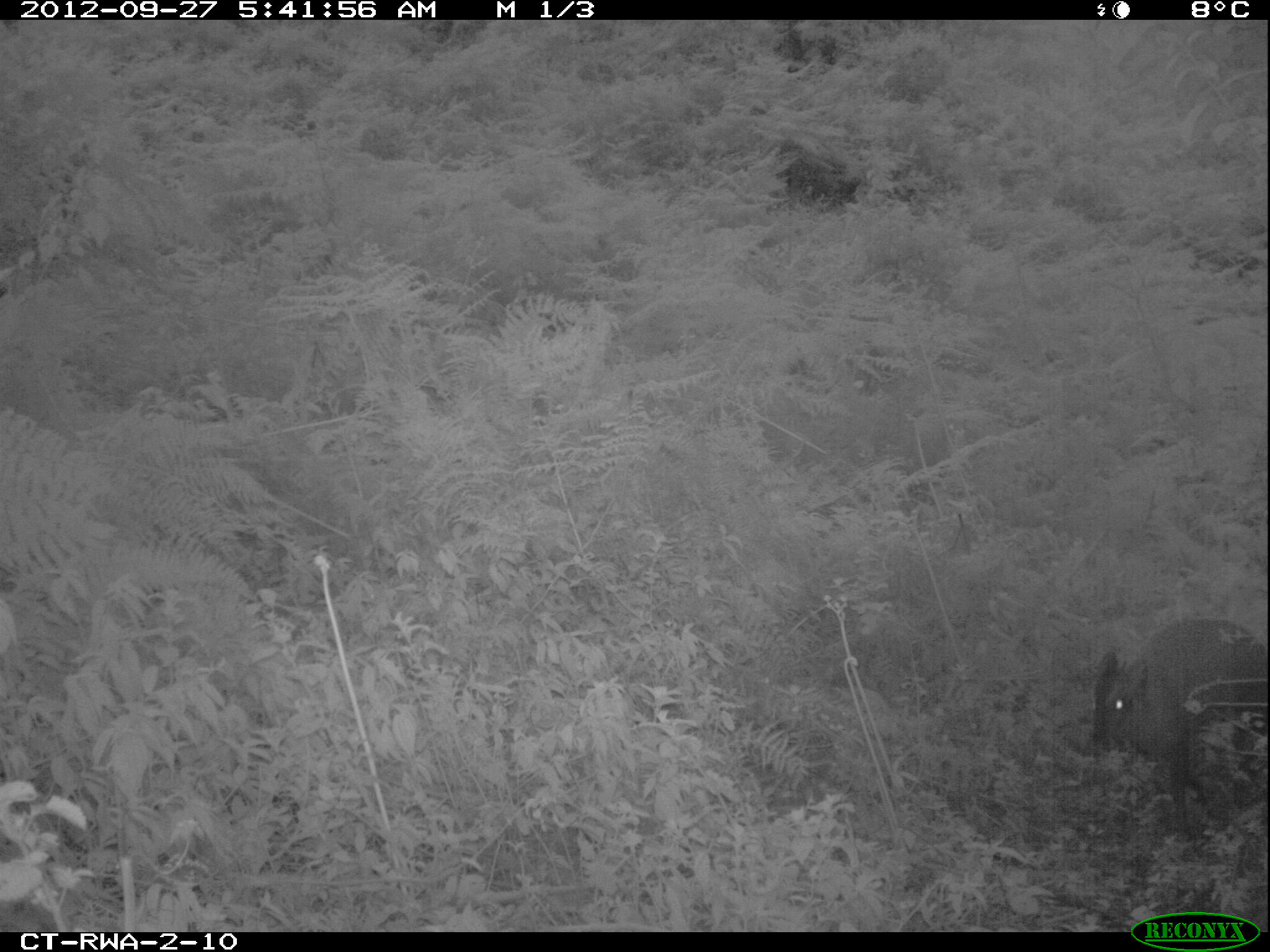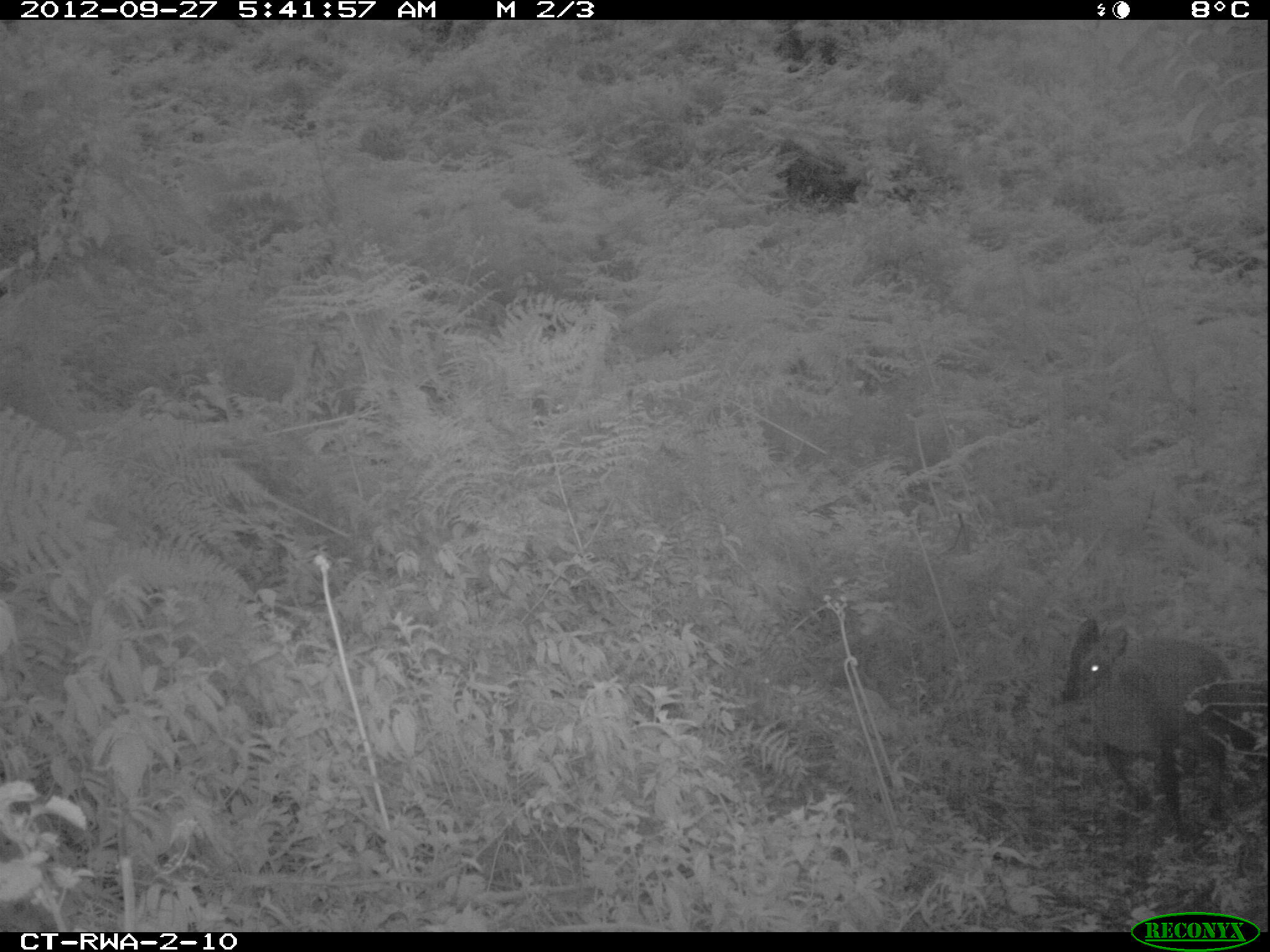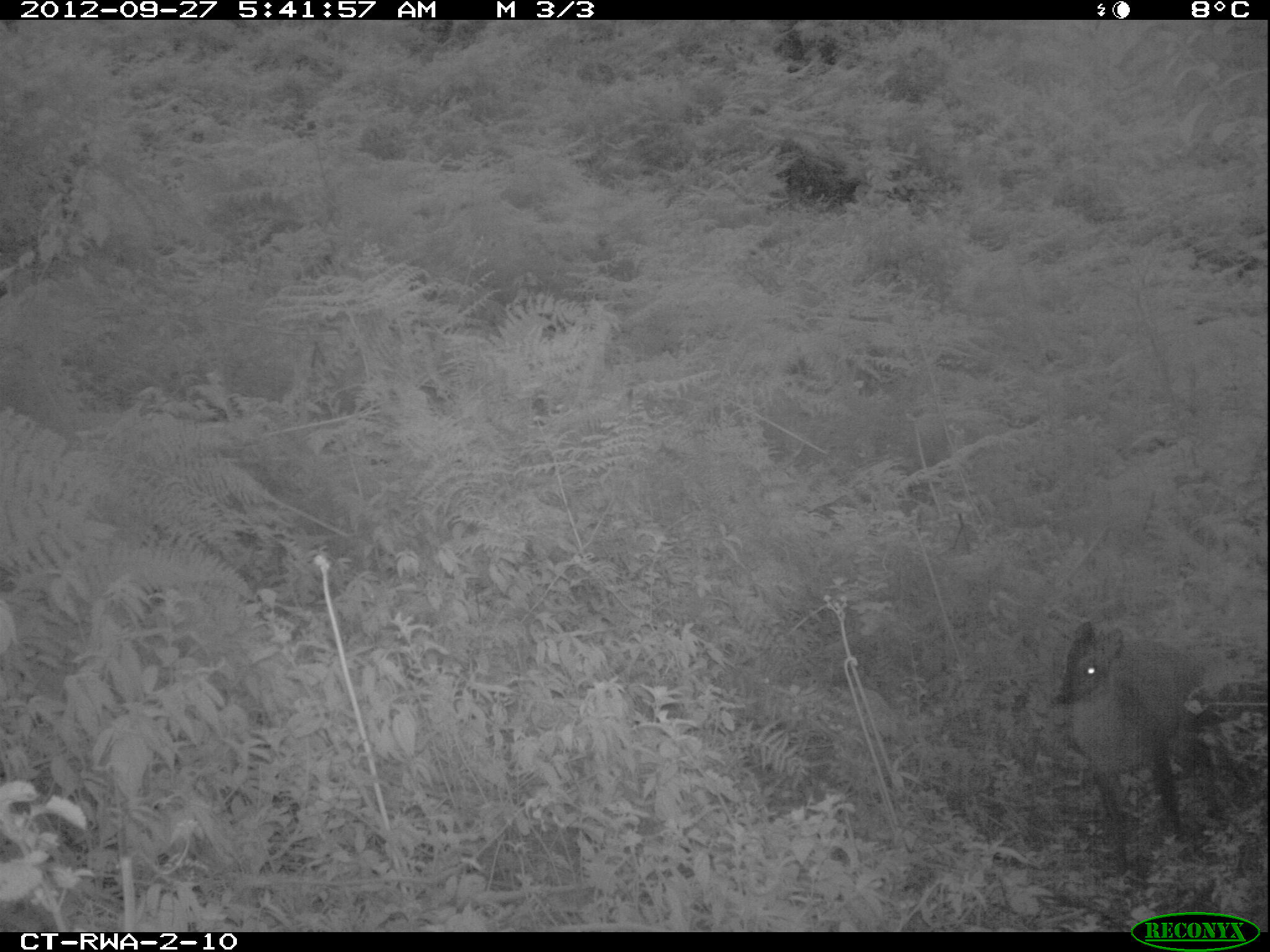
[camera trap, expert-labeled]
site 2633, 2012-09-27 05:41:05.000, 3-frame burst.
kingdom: Animalia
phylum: Chordata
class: Mammalia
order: Artiodactyla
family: Bovidae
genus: Cephalophus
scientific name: Cephalophus nigrifrons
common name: black-fronted duiker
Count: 1.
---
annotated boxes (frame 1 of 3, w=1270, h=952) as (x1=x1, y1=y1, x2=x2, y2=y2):
cephalophus nigrifrons: (x1=1090, y1=618, x2=1267, y2=849)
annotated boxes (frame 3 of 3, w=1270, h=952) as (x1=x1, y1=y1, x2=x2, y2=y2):
cephalophus nigrifrons: (x1=1053, y1=620, x2=1234, y2=867)